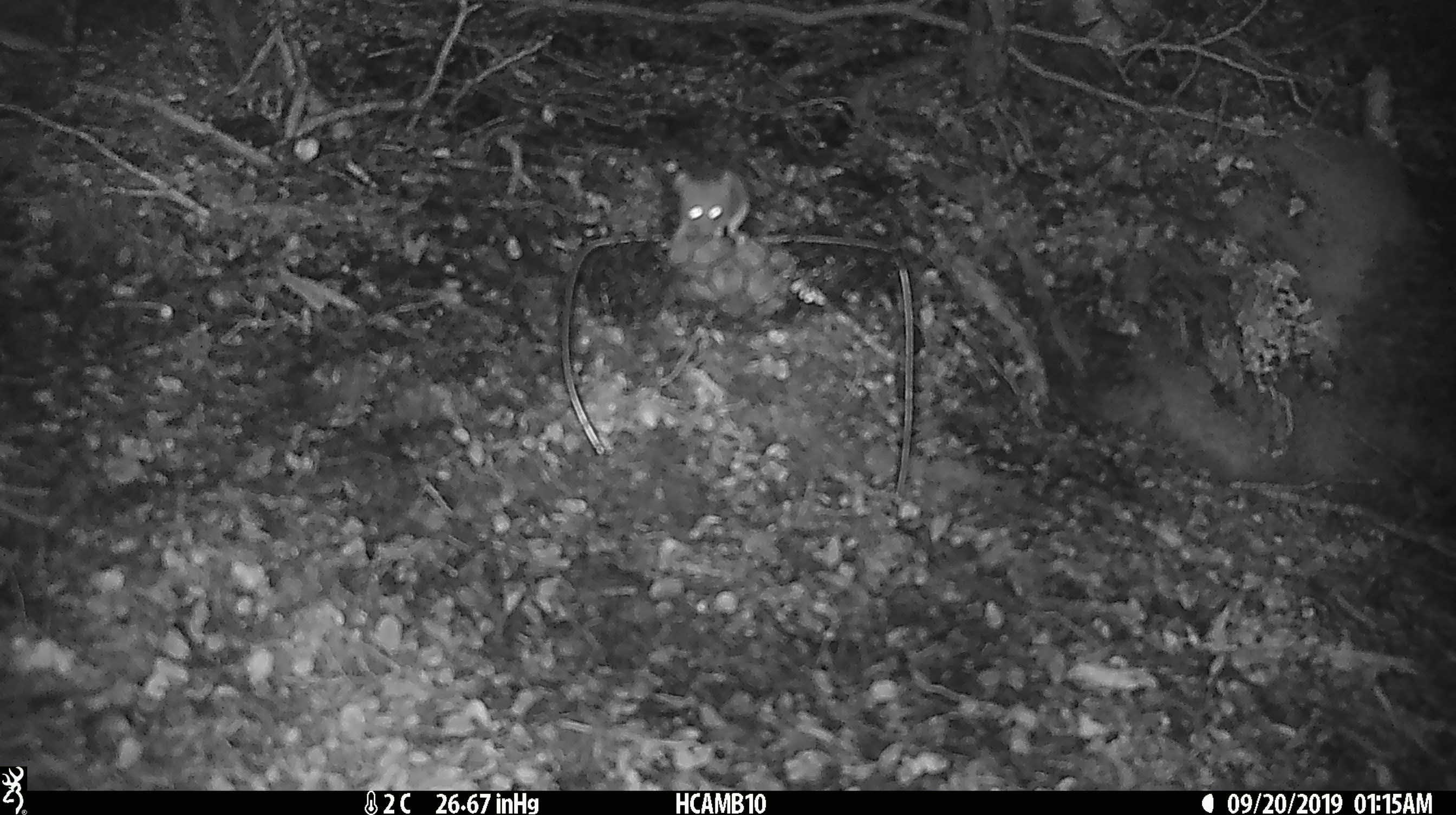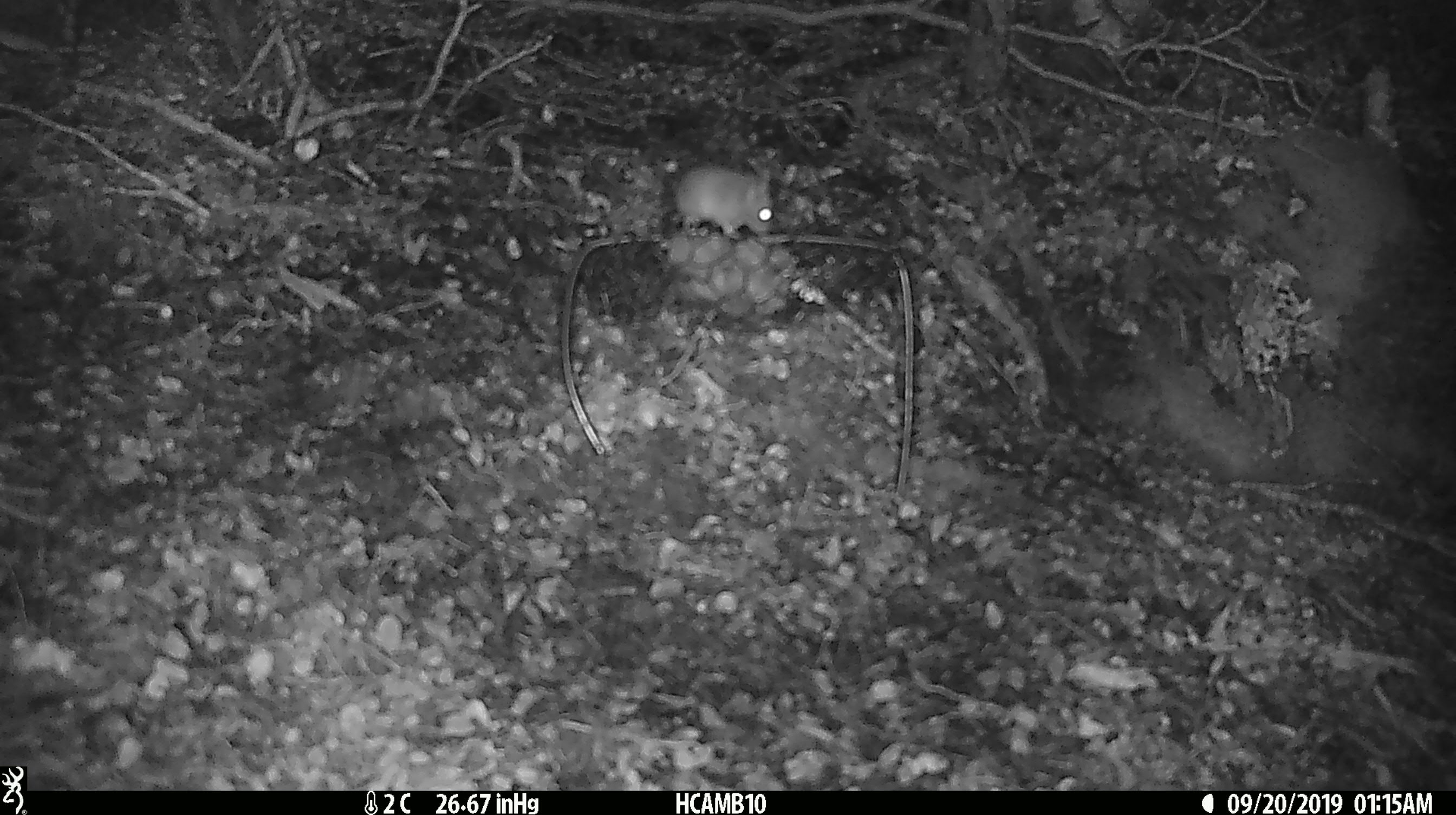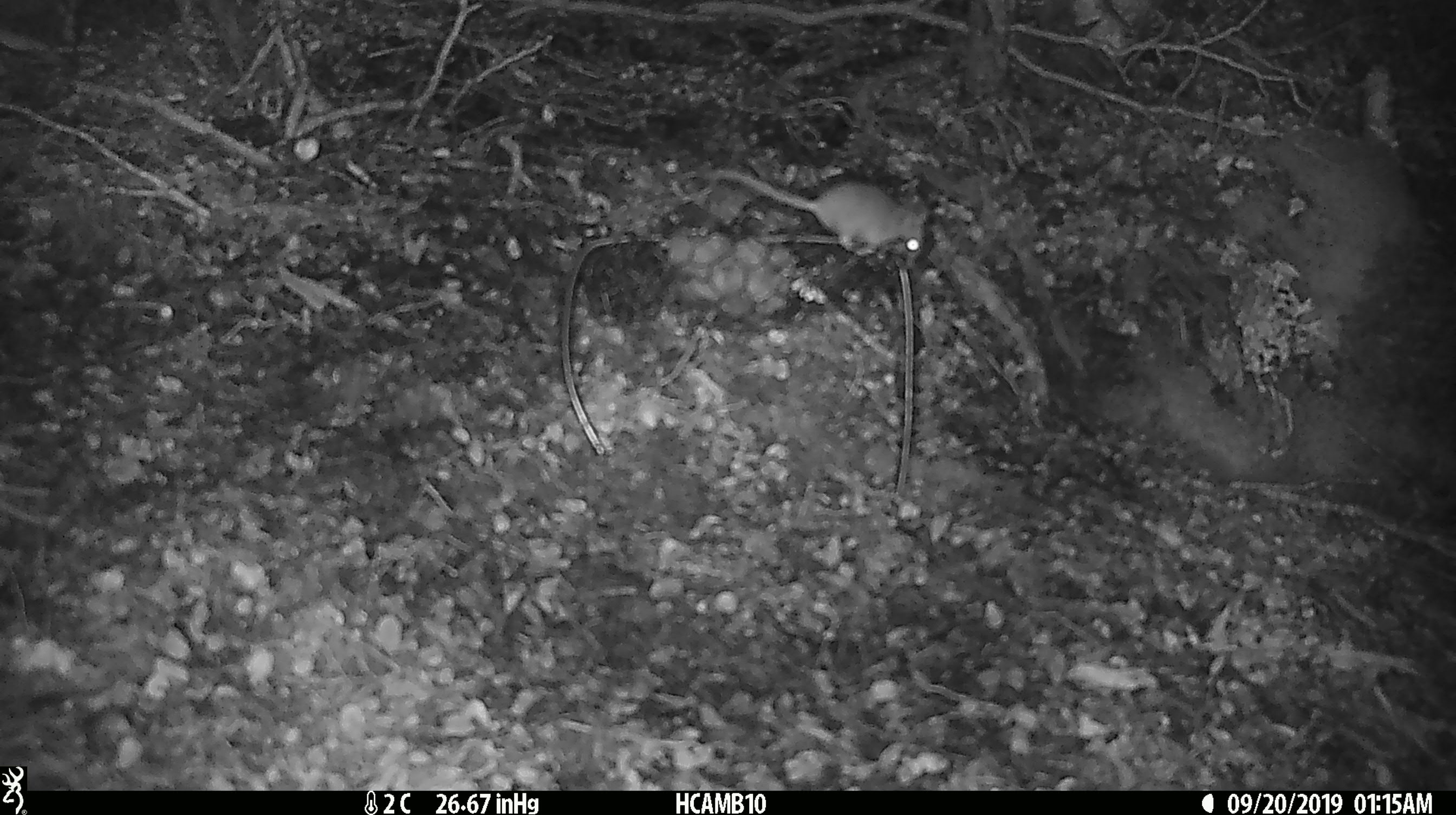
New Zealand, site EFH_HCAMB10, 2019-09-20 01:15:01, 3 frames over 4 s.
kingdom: Animalia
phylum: Chordata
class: Mammalia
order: Rodentia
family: Muridae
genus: Mus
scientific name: Mus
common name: mouse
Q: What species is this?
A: Mouse (Mus).